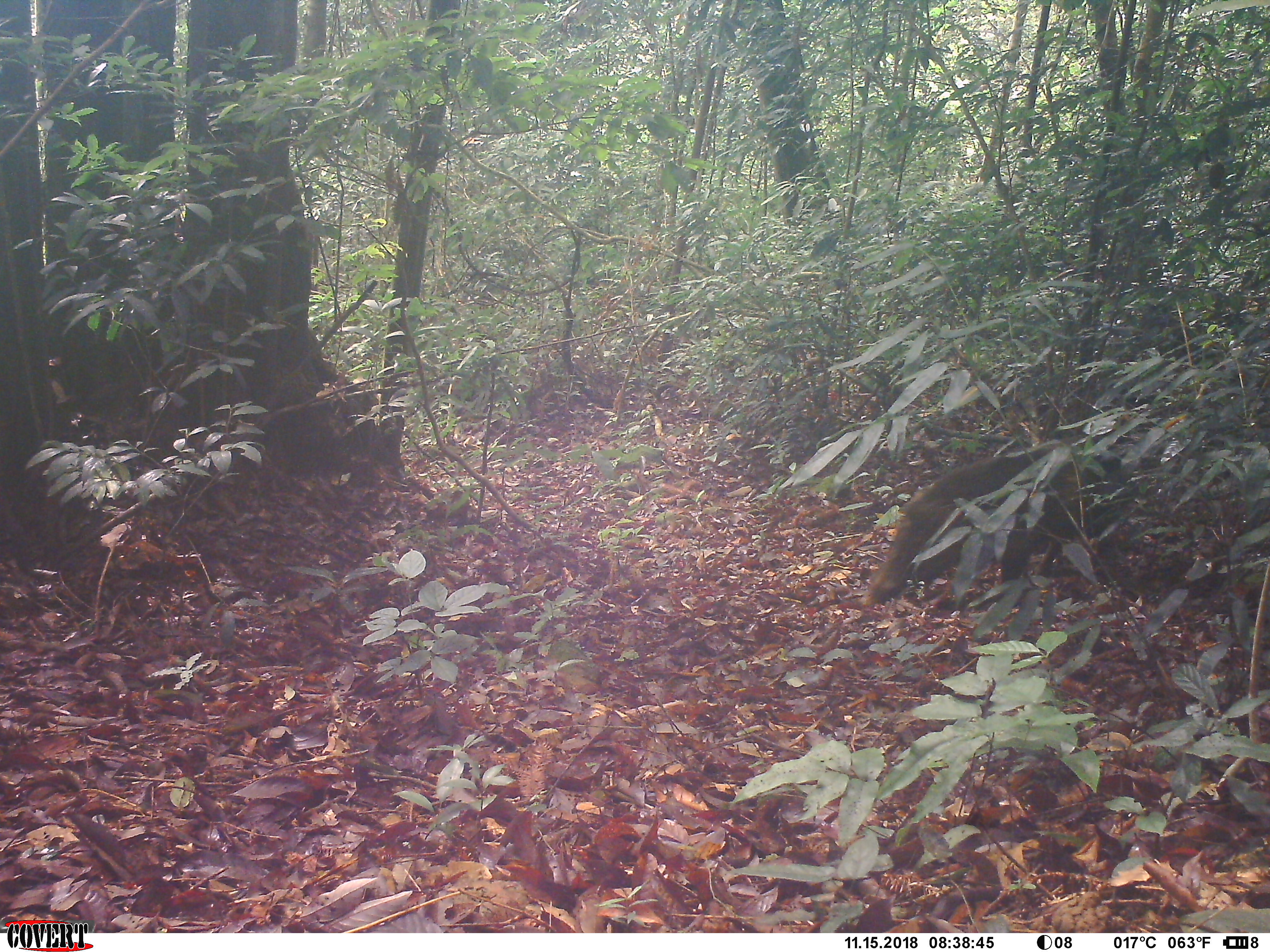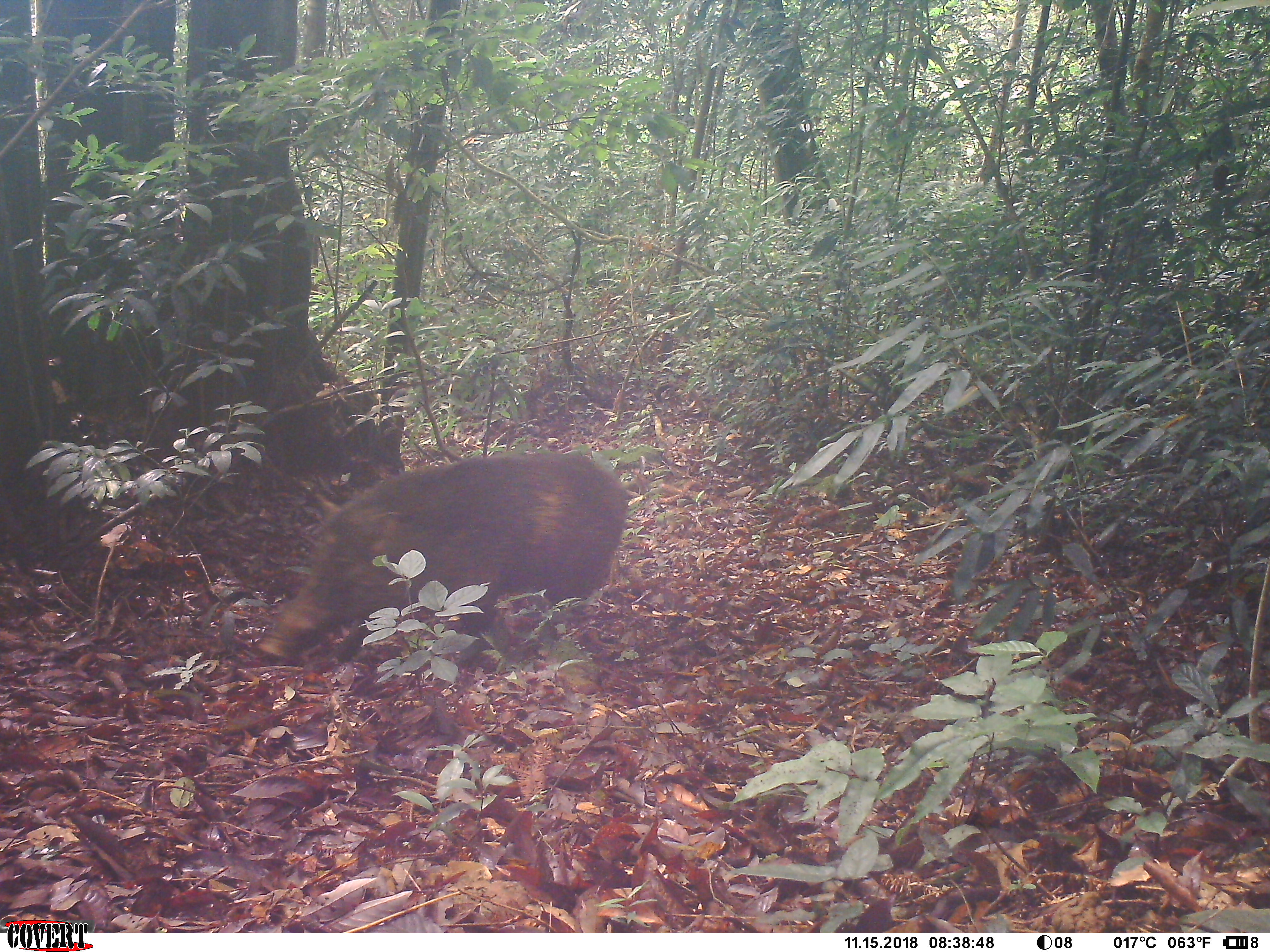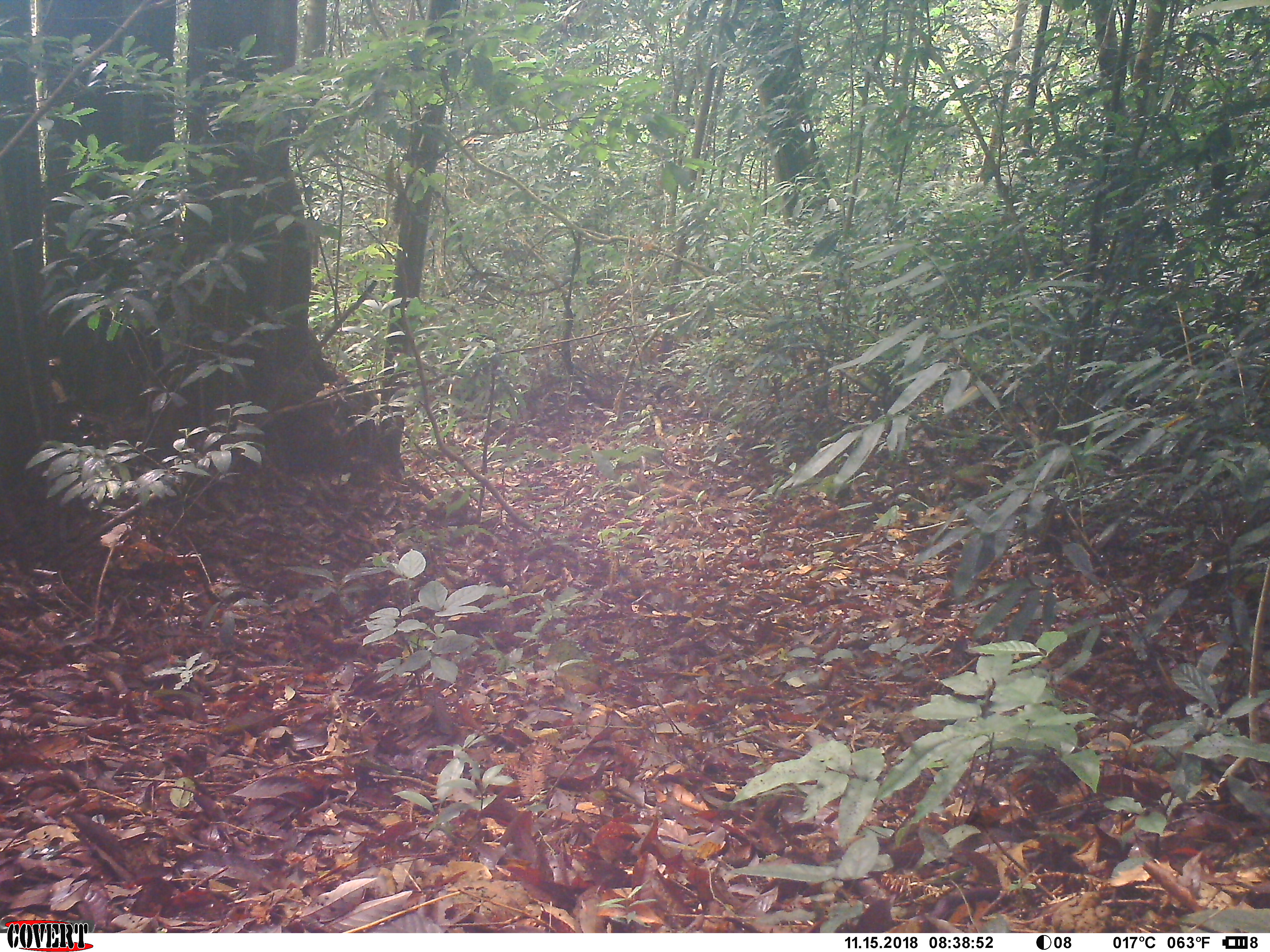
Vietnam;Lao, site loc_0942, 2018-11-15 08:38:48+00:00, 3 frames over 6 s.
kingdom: Animalia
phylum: Chordata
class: Mammalia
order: Artiodactyla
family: Suidae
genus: Sus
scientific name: Sus scrofa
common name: eurasian wild pig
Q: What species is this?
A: Eurasian wild pig (Sus scrofa).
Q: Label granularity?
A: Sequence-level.